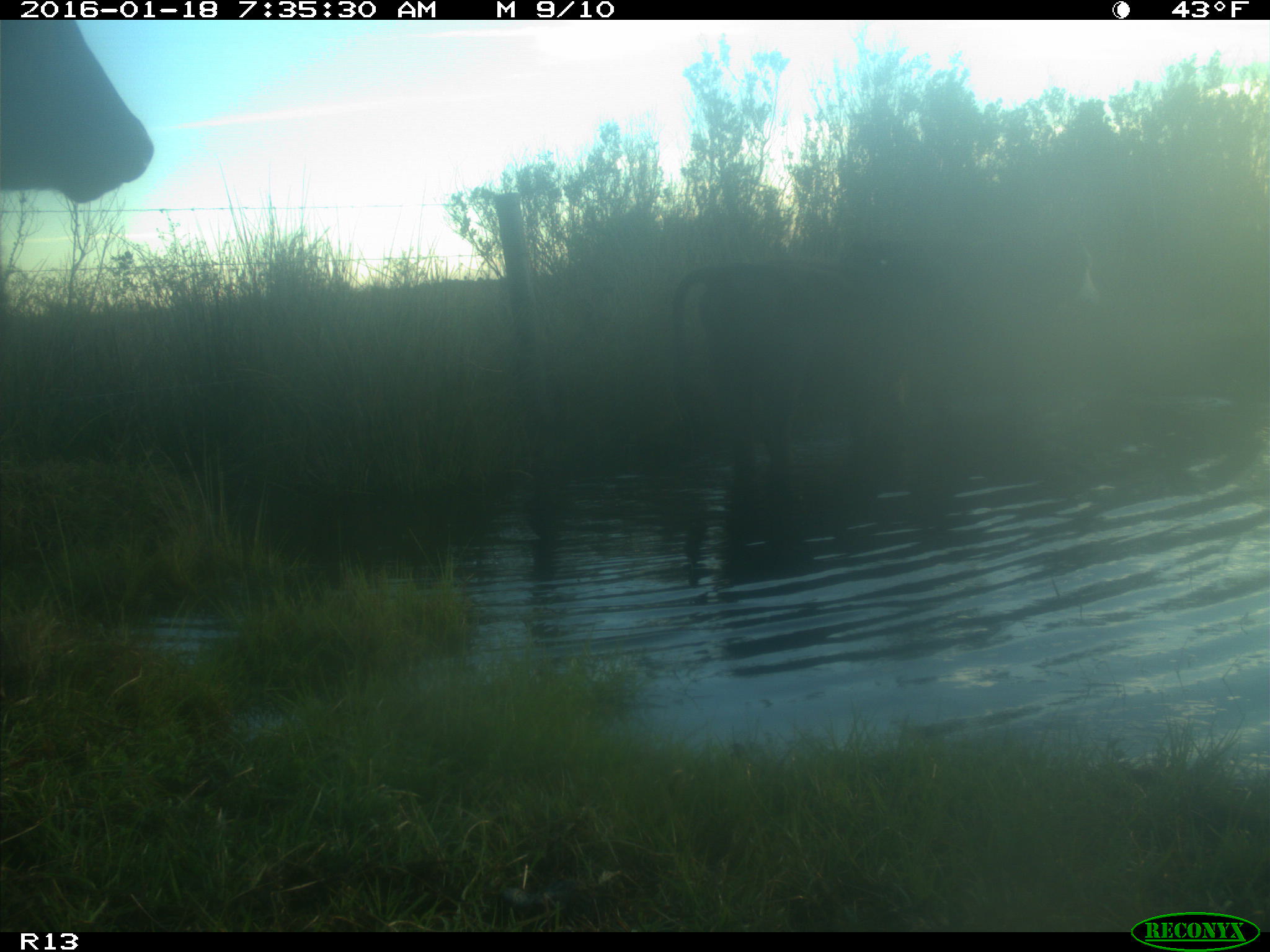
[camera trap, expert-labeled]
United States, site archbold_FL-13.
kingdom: Animalia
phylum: Chordata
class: Mammalia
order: Artiodactyla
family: Bovidae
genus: Bos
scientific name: Bos taurus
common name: domestic cow